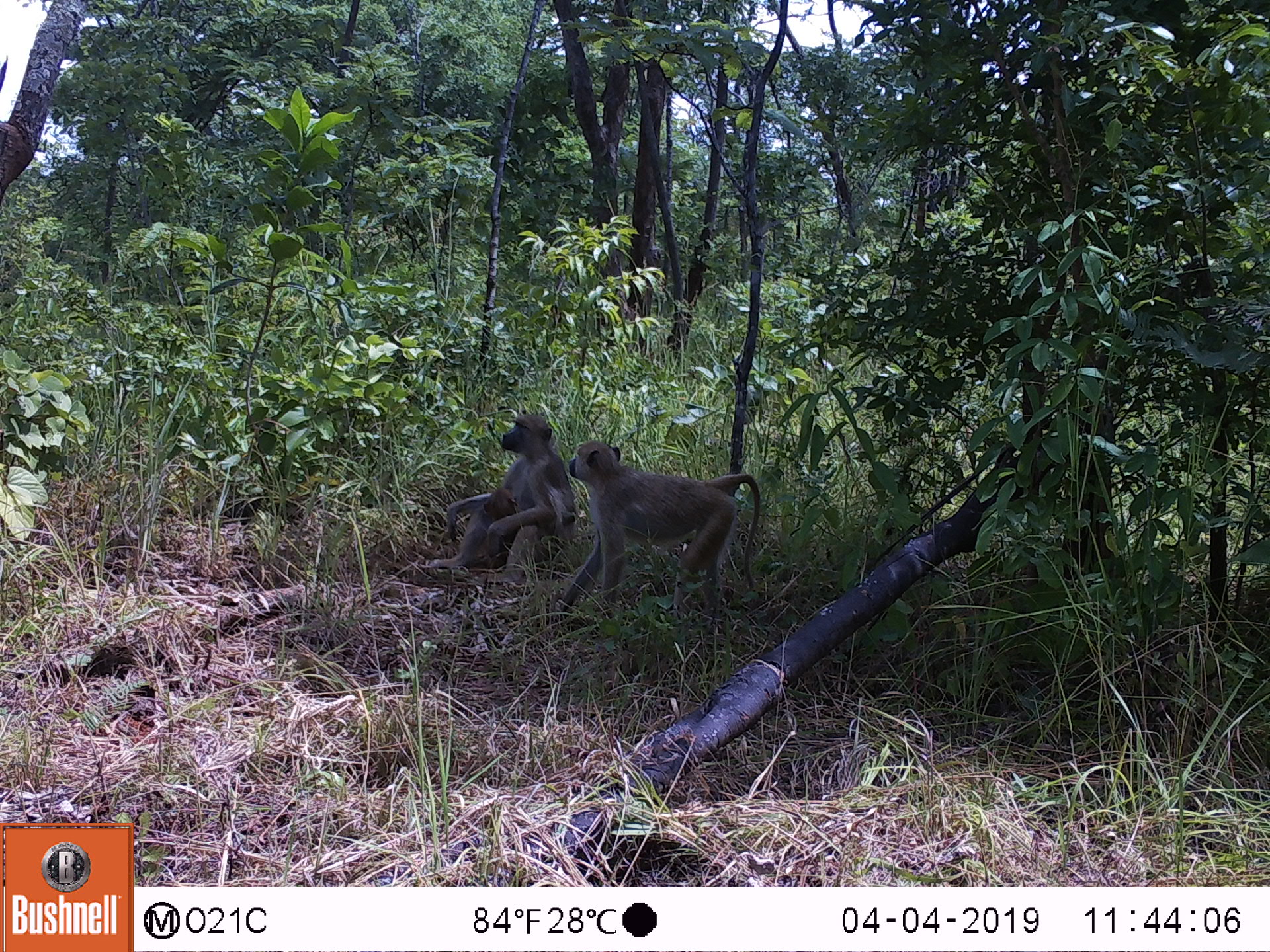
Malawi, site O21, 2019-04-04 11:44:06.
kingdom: Animalia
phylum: Chordata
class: Mammalia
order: Primates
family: Cercopithecidae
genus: Papio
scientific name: Papio cynocephalus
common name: yellow baboon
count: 3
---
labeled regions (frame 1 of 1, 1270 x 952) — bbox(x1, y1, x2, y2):
yellow baboon: bbox(559, 429, 763, 629); bbox(421, 408, 579, 584); bbox(480, 485, 525, 523)